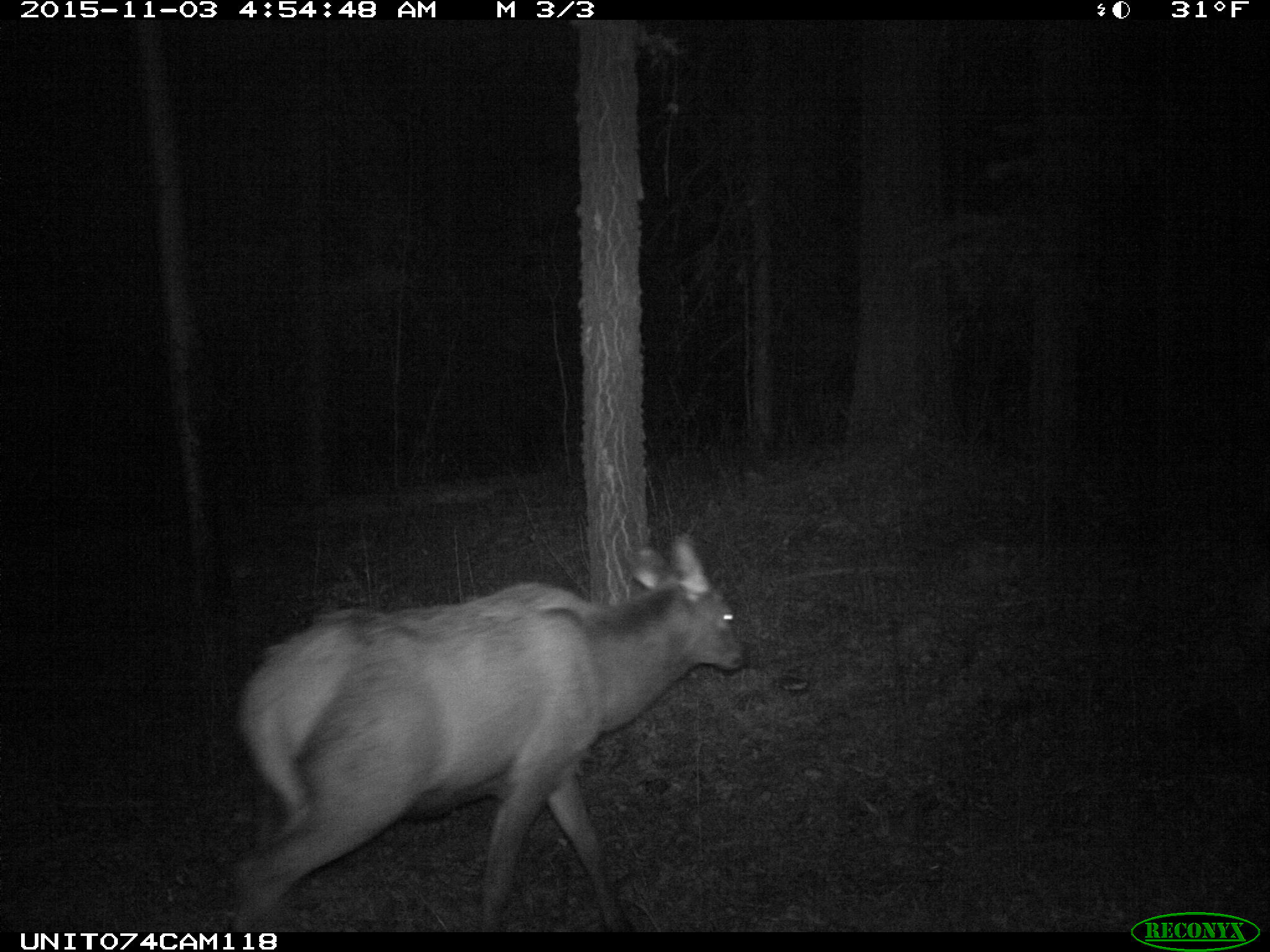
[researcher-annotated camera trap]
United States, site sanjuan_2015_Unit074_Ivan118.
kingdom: Animalia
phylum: Chordata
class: Mammalia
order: Artiodactyla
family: Cervidae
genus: Cervus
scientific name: Cervus elaphus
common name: red deer